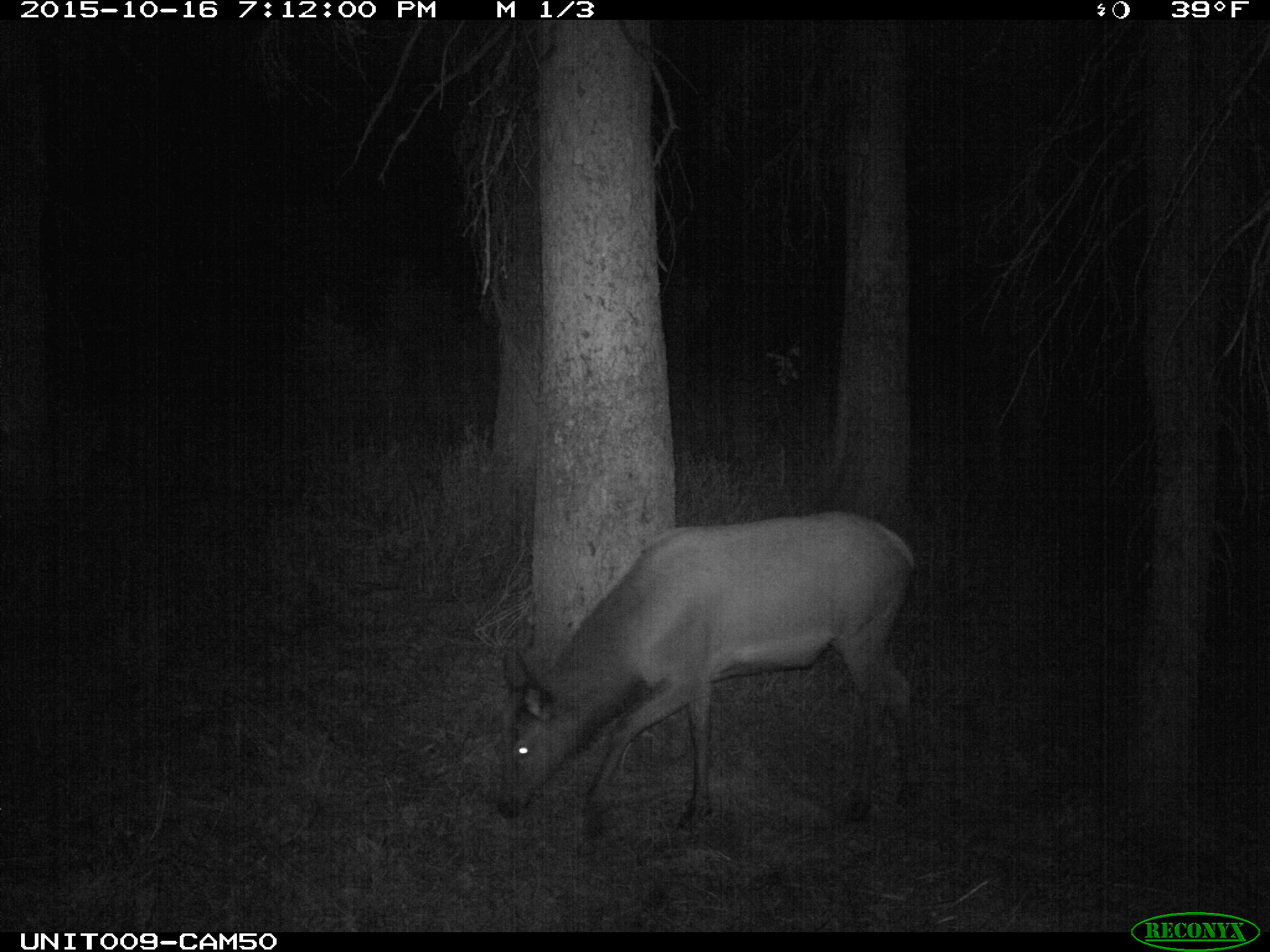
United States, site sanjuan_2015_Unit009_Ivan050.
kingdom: Animalia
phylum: Chordata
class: Mammalia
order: Artiodactyla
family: Cervidae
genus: Cervus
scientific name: Cervus elaphus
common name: red deer